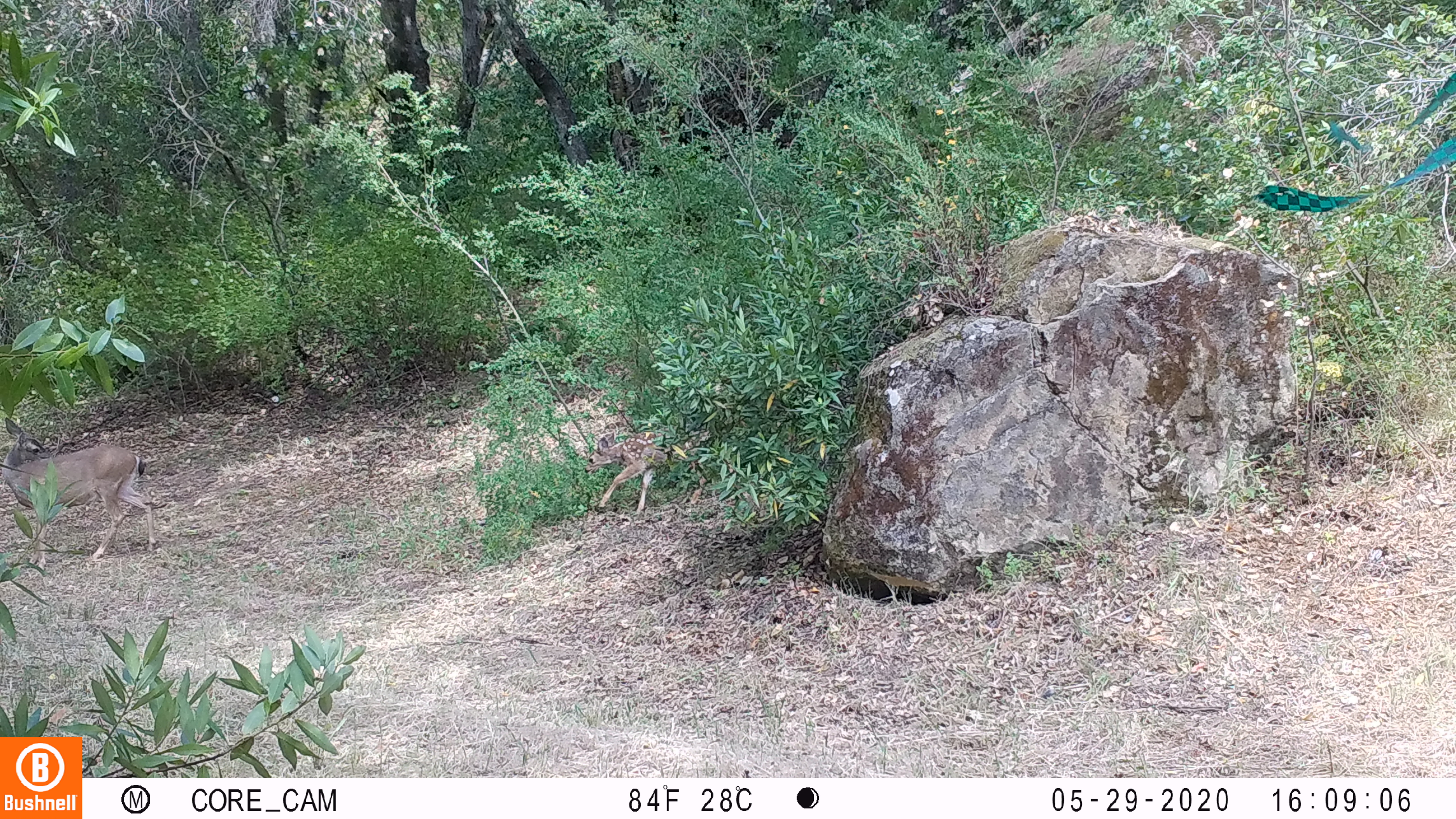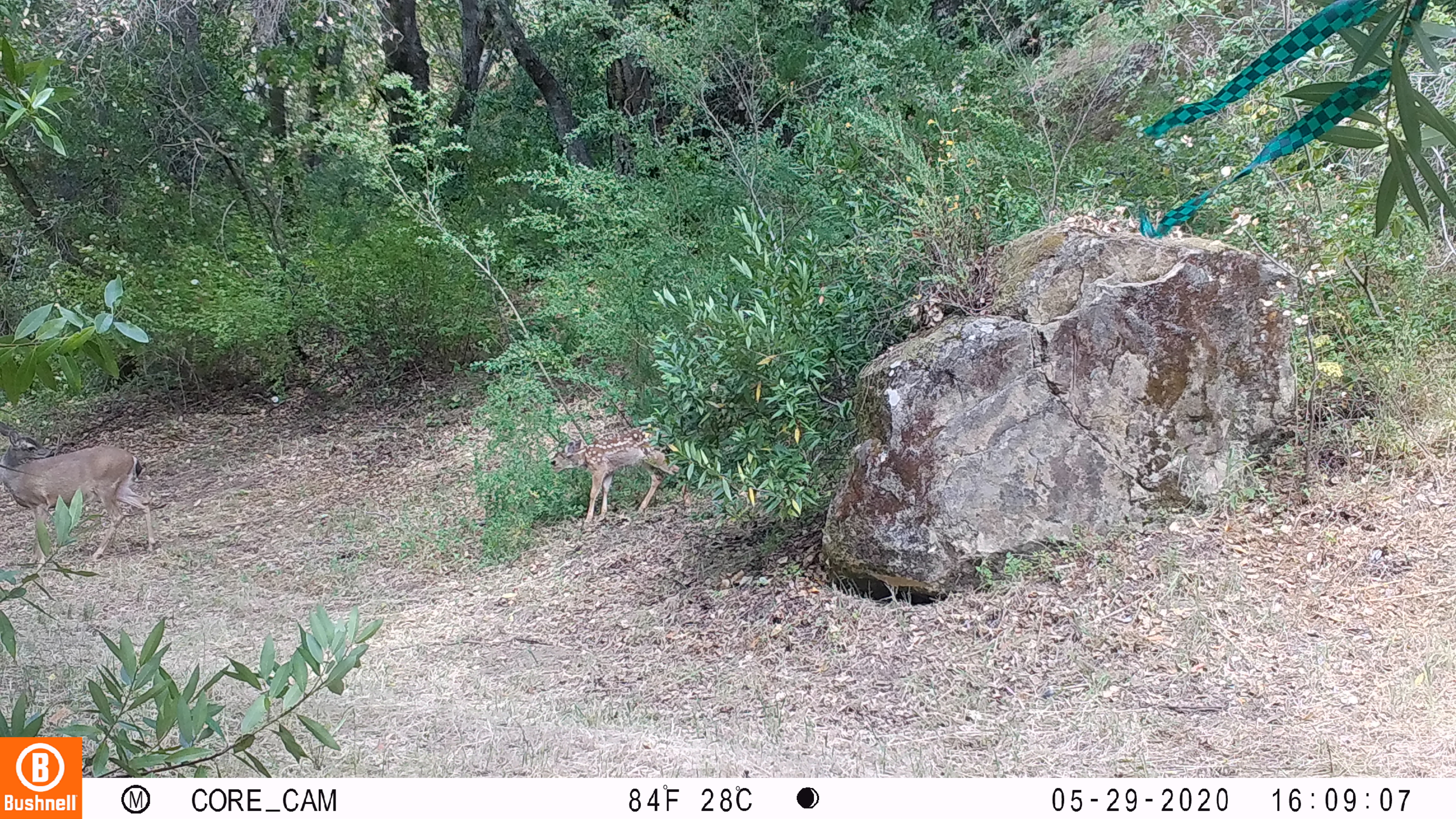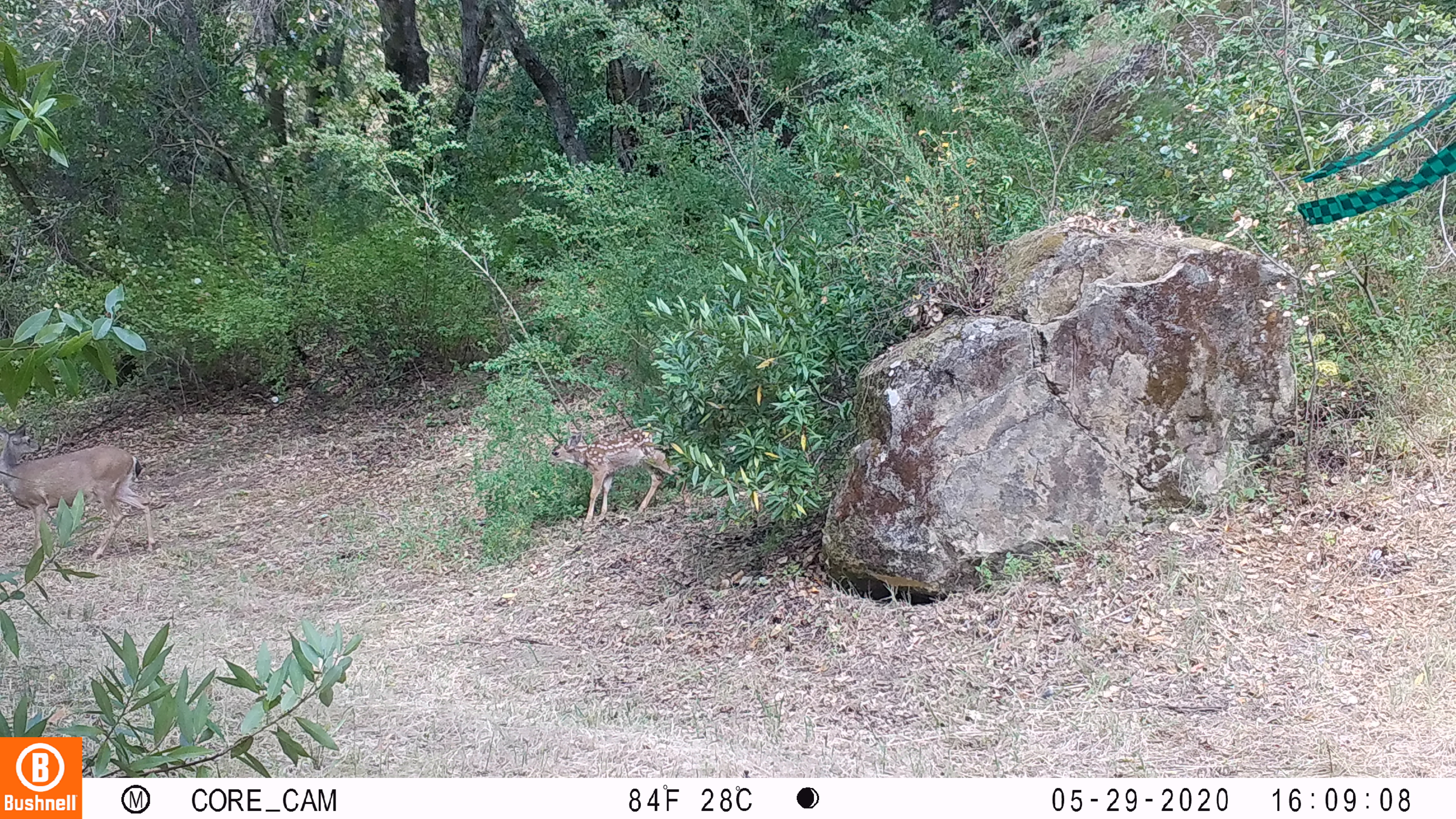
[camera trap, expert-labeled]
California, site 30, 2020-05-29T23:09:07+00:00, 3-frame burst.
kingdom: Animalia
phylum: Chordata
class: Mammalia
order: Artiodactyla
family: Cervidae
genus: Odocoileus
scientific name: Odocoileus hemionus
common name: mule deer